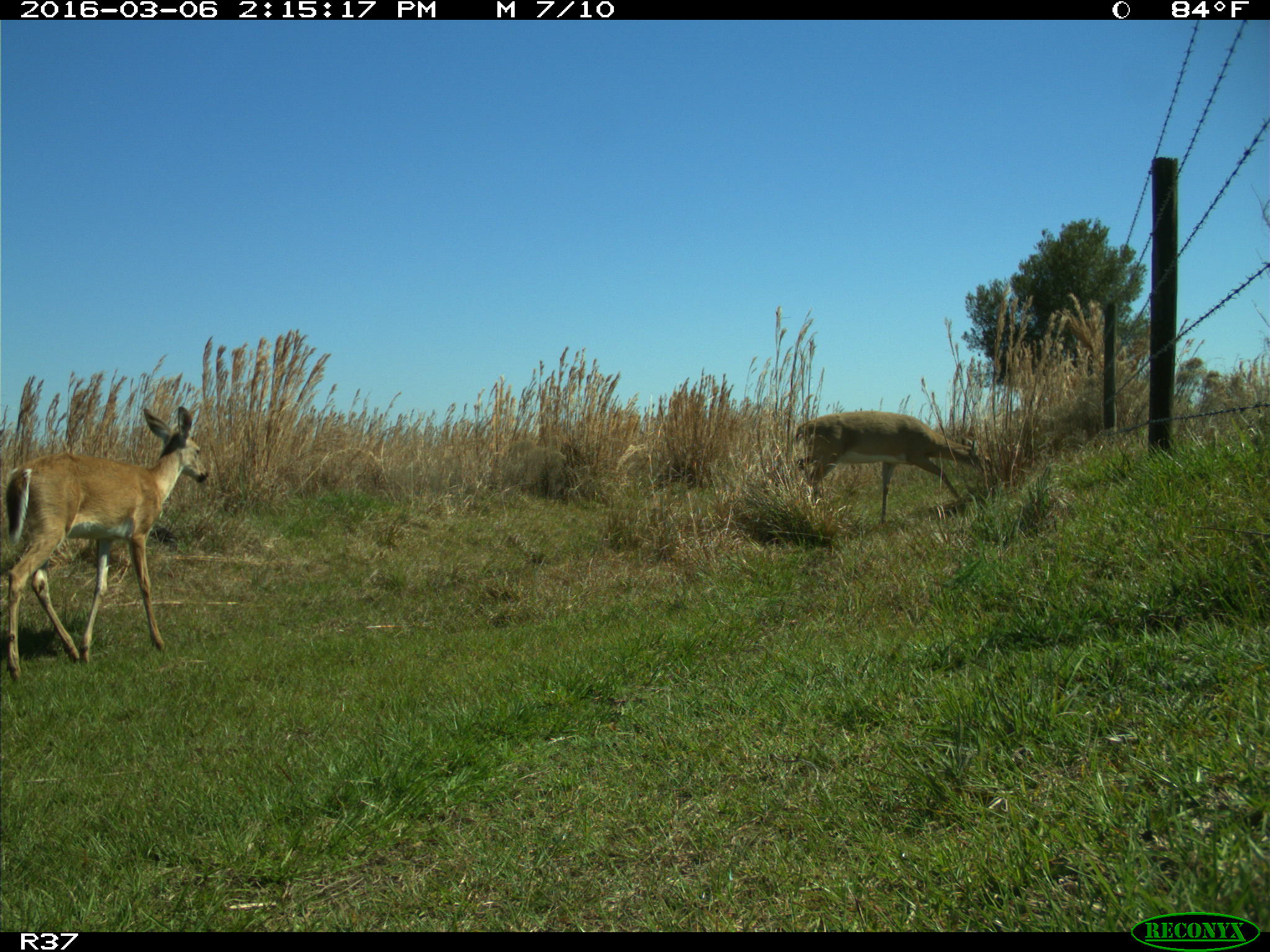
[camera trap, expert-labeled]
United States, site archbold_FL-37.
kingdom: Animalia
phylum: Chordata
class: Mammalia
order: Artiodactyla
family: Cervidae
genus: Odocoileus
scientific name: Odocoileus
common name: deer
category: unidentified deer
Unidentified deer (deer) (Odocoileus).